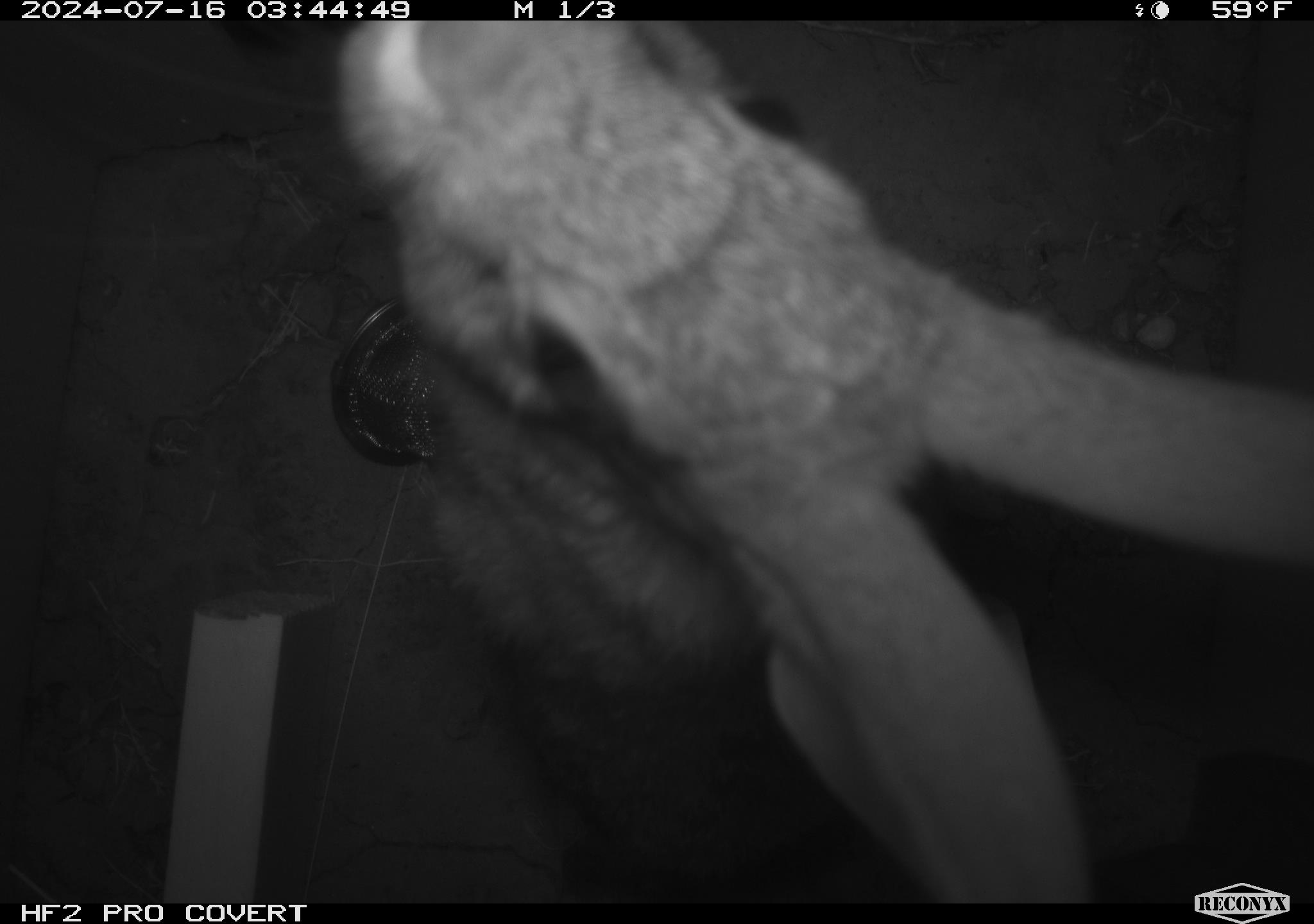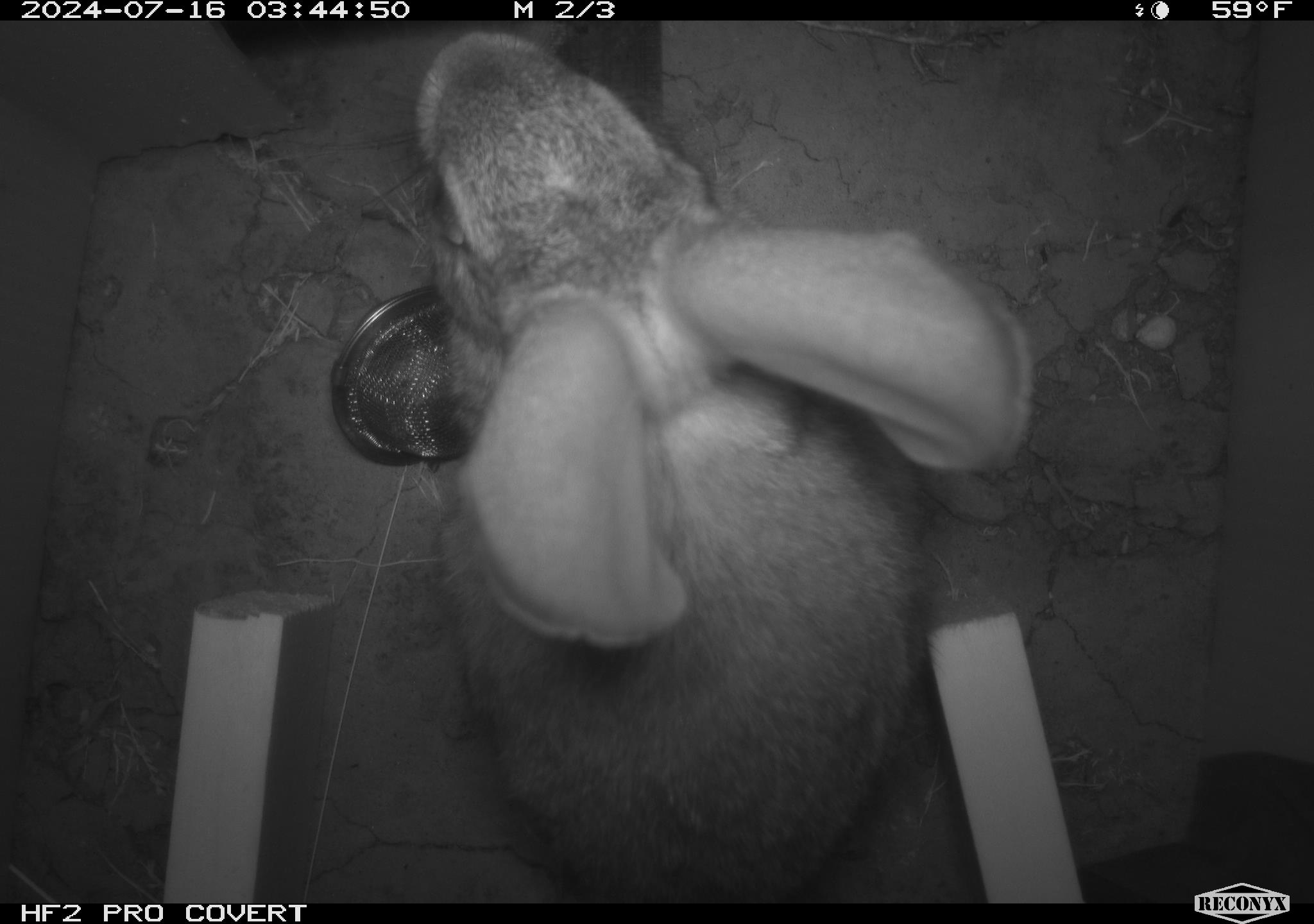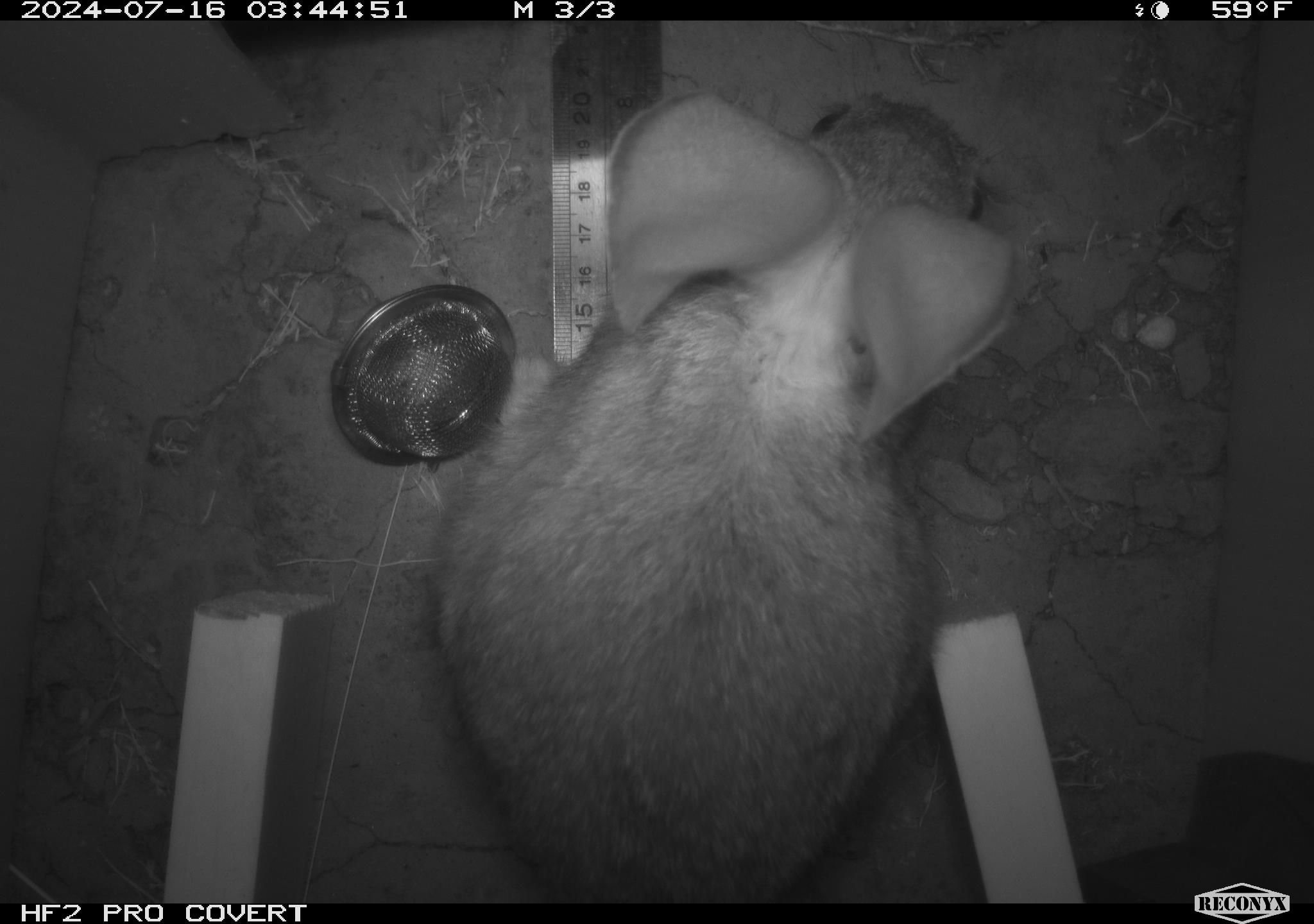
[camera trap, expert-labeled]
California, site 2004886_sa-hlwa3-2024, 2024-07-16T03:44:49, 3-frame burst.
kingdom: Animalia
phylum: Chordata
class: Mammalia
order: Lagomorpha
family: Leporidae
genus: Sylvilagus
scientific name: Sylvilagus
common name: cottontail rabbits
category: sylvilagus species